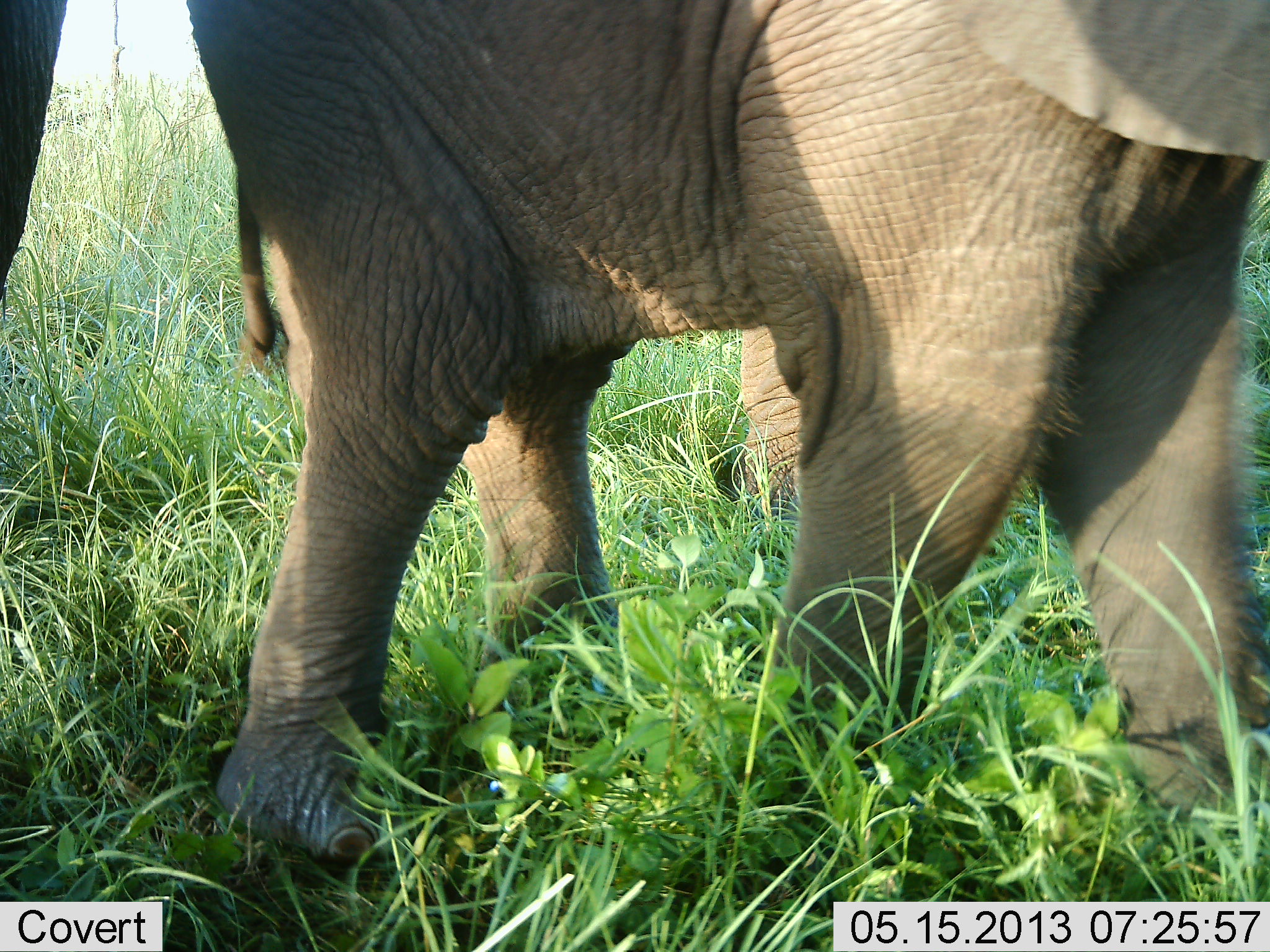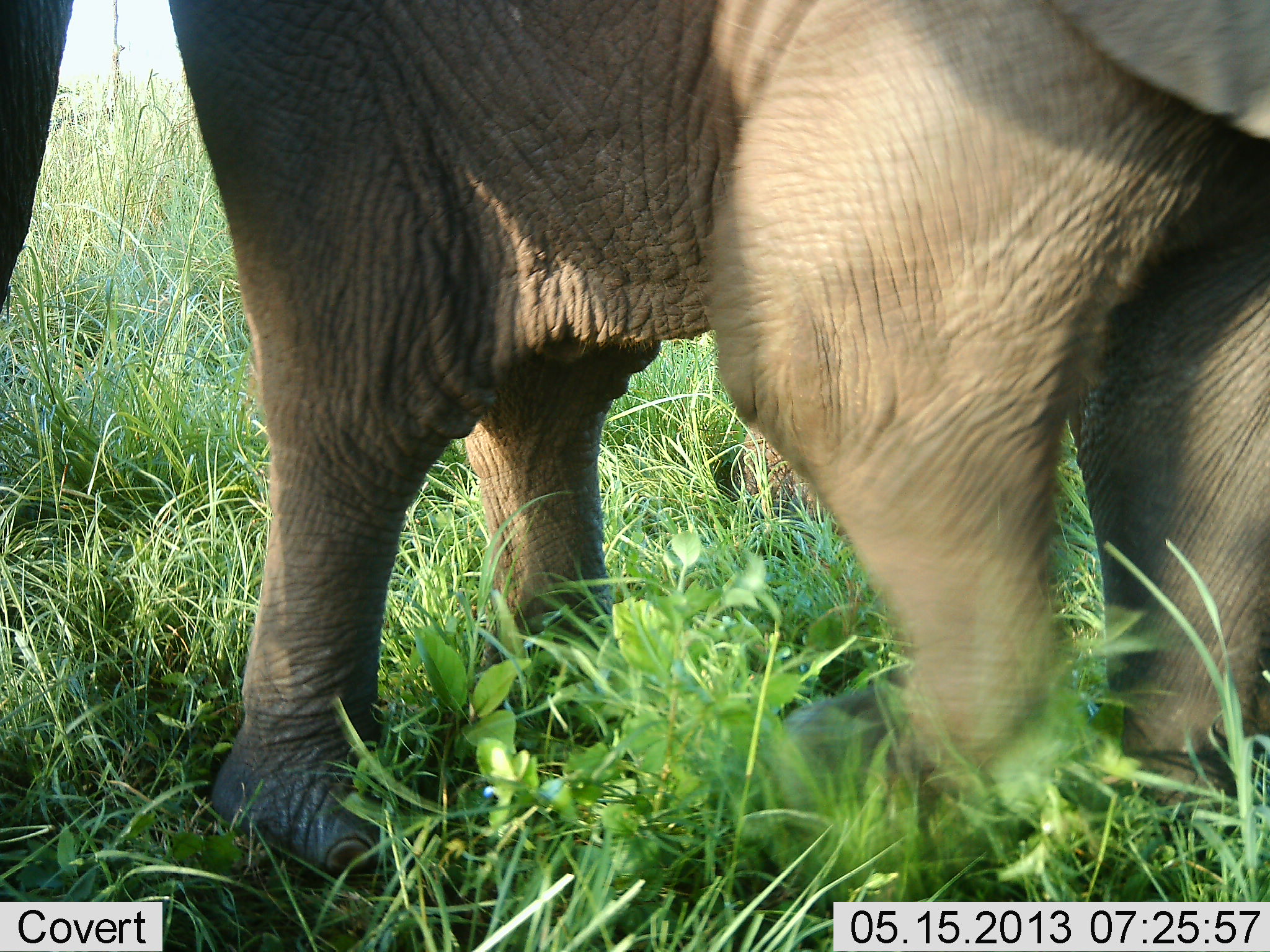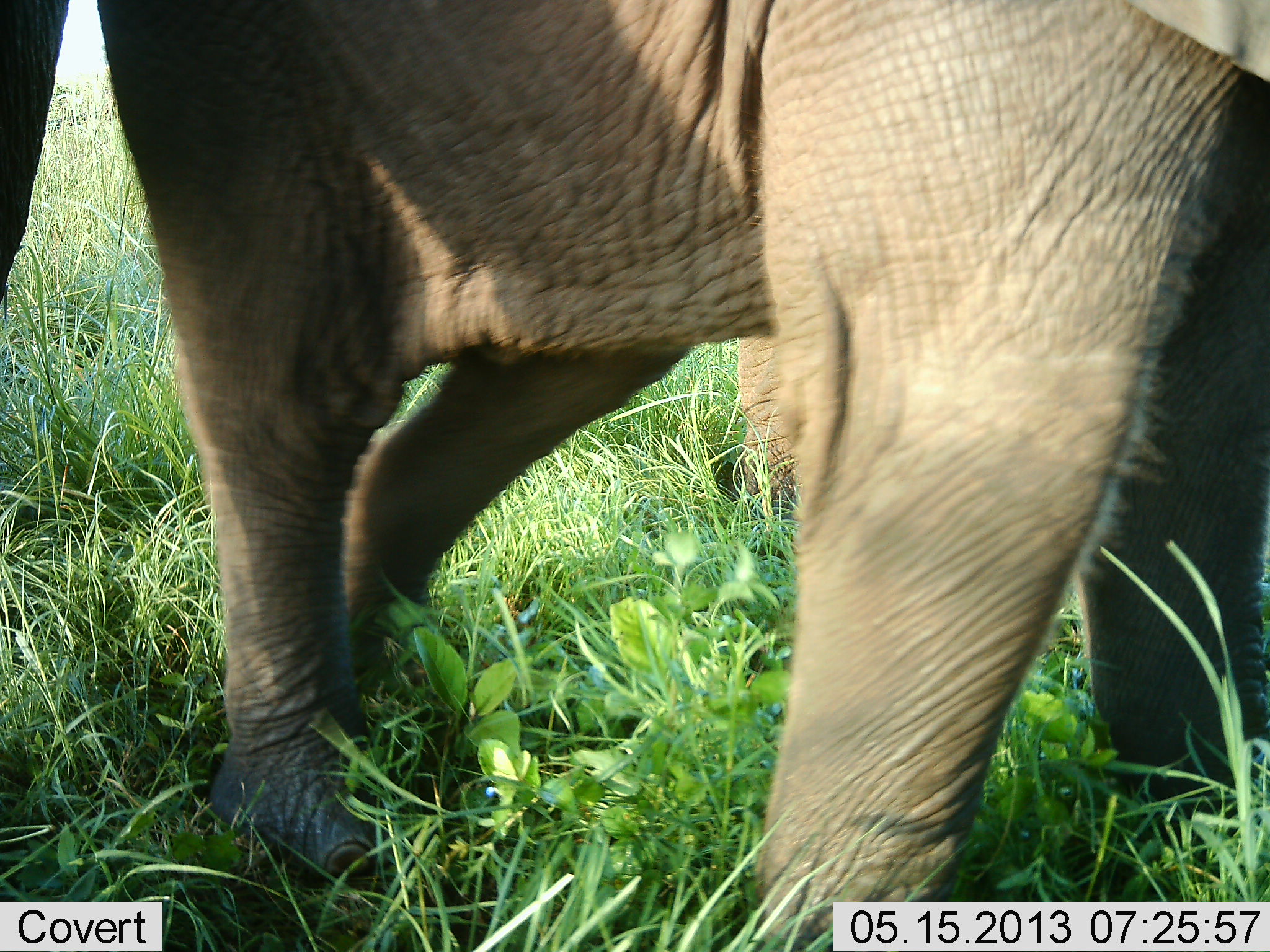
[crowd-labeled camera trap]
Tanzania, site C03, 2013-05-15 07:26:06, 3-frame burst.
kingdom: Animalia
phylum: Chordata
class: Mammalia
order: Proboscidea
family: Elephantidae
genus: Loxodonta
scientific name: Loxodonta africana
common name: african bush elephant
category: elephant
Elephant (african bush elephant) (Loxodonta africana), count 2. Behavior (volunteer vote fractions): standing 80%, resting 0%, moving 30%, interacting 10%. Young present (vote fraction): 50%. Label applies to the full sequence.